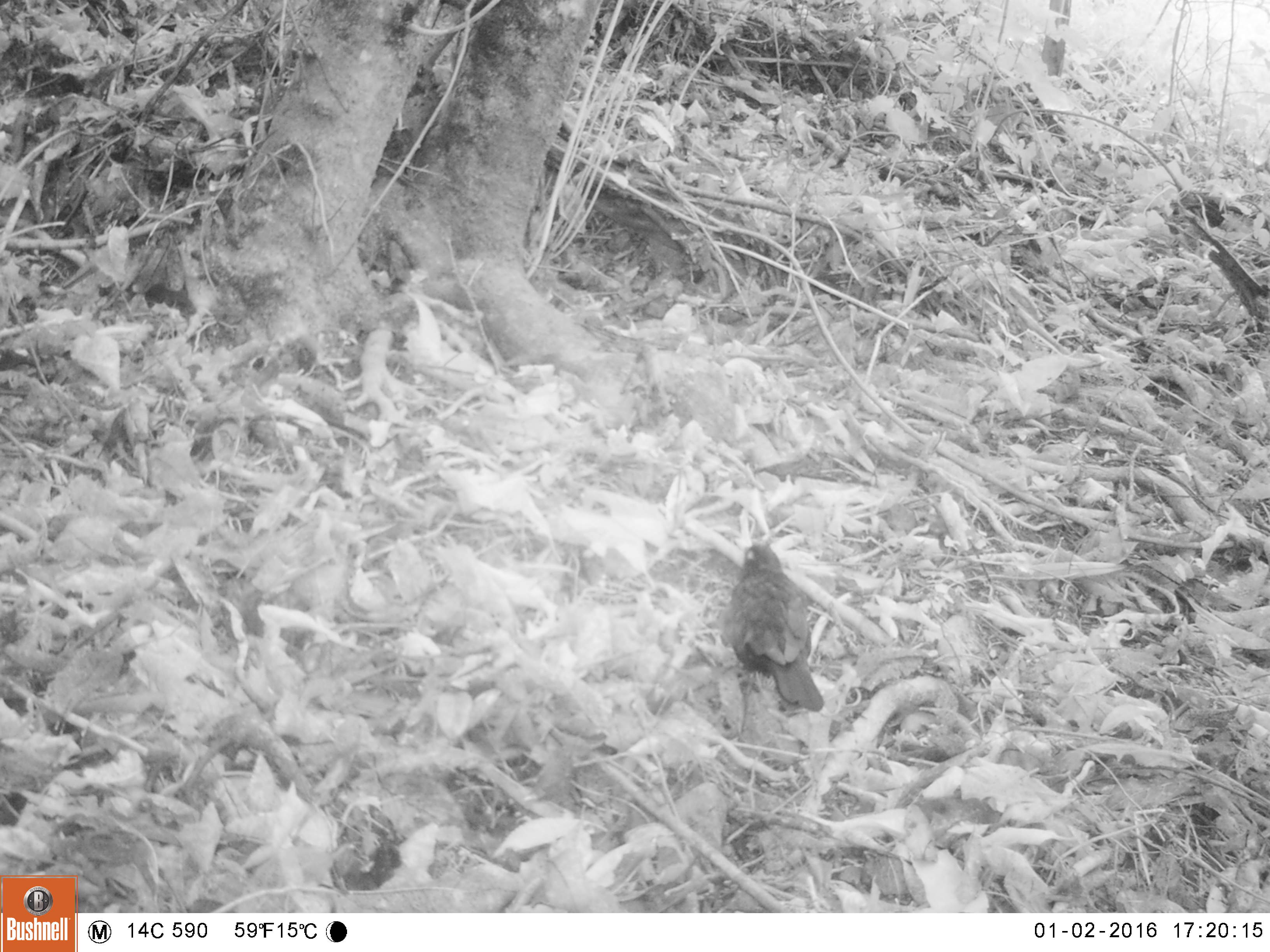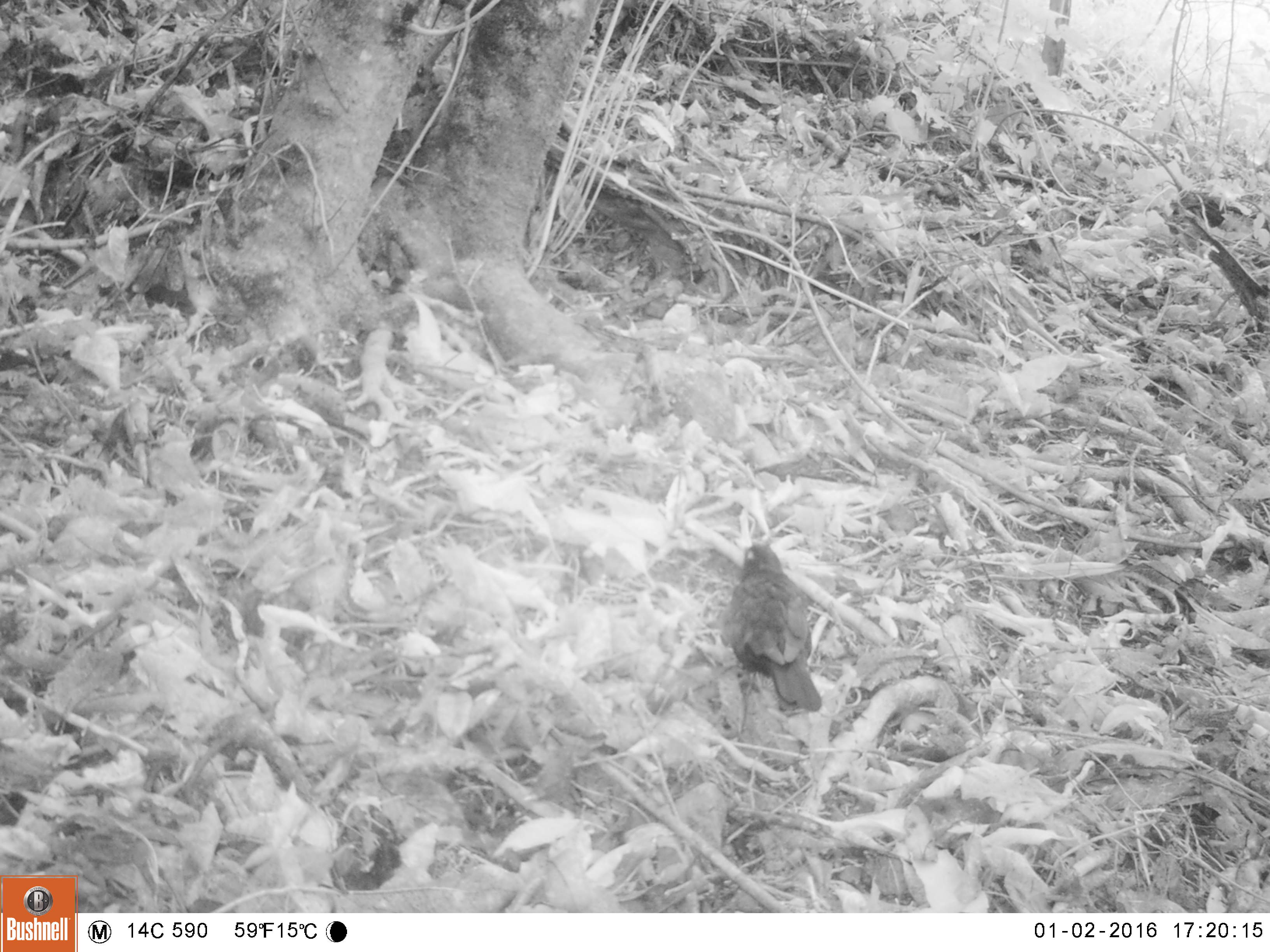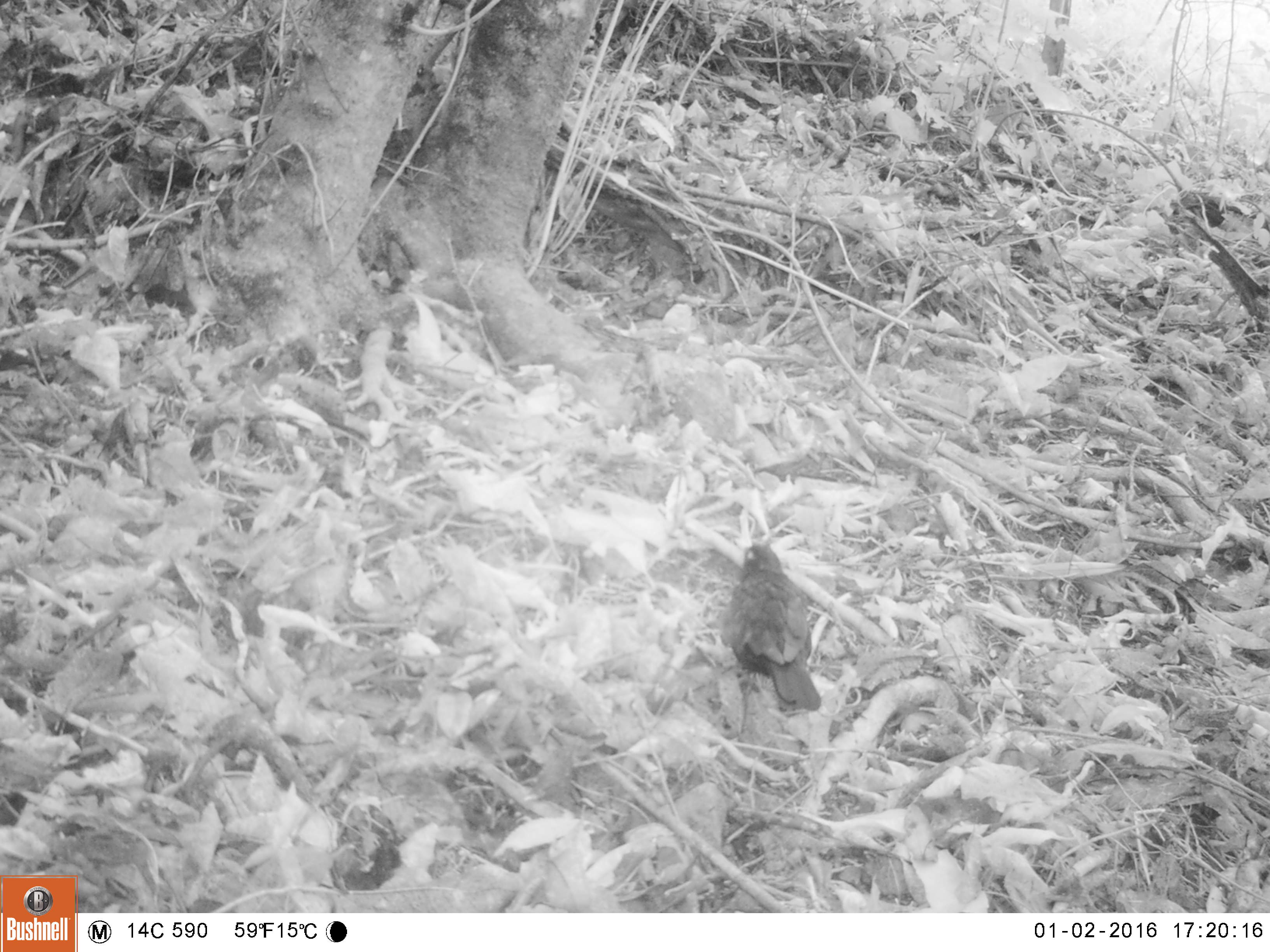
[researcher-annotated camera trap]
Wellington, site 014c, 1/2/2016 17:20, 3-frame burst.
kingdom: Animalia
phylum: Chordata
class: Aves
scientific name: Aves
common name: bird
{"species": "bird (Aves)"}